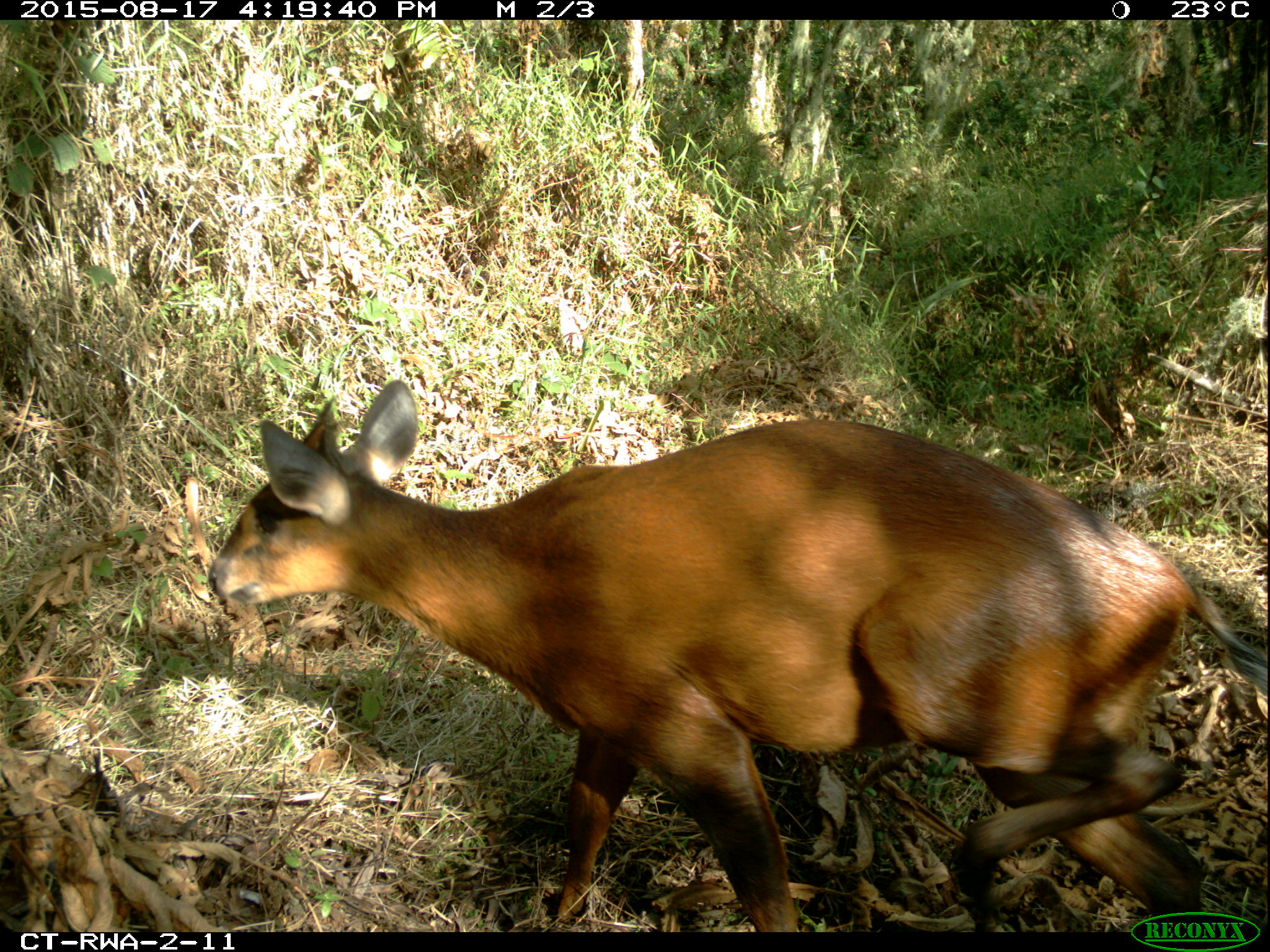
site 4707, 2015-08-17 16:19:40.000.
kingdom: Animalia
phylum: Chordata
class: Mammalia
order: Artiodactyla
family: Bovidae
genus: Cephalophus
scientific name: Cephalophus nigrifrons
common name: black-fronted duiker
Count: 1.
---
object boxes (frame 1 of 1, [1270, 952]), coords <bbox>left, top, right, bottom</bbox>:
cephalophus nigrifrons: <bbox>204, 377, 1270, 930</bbox>